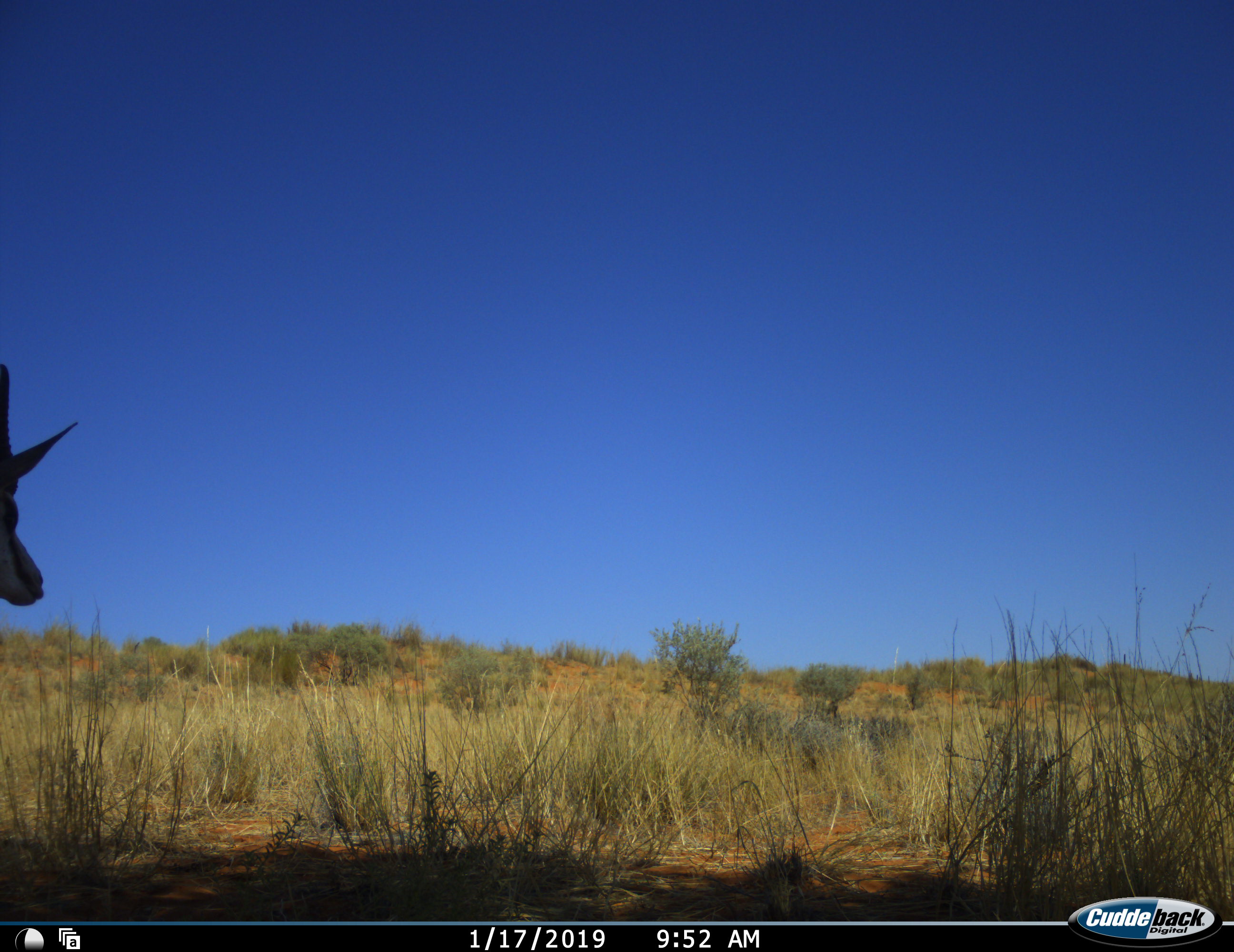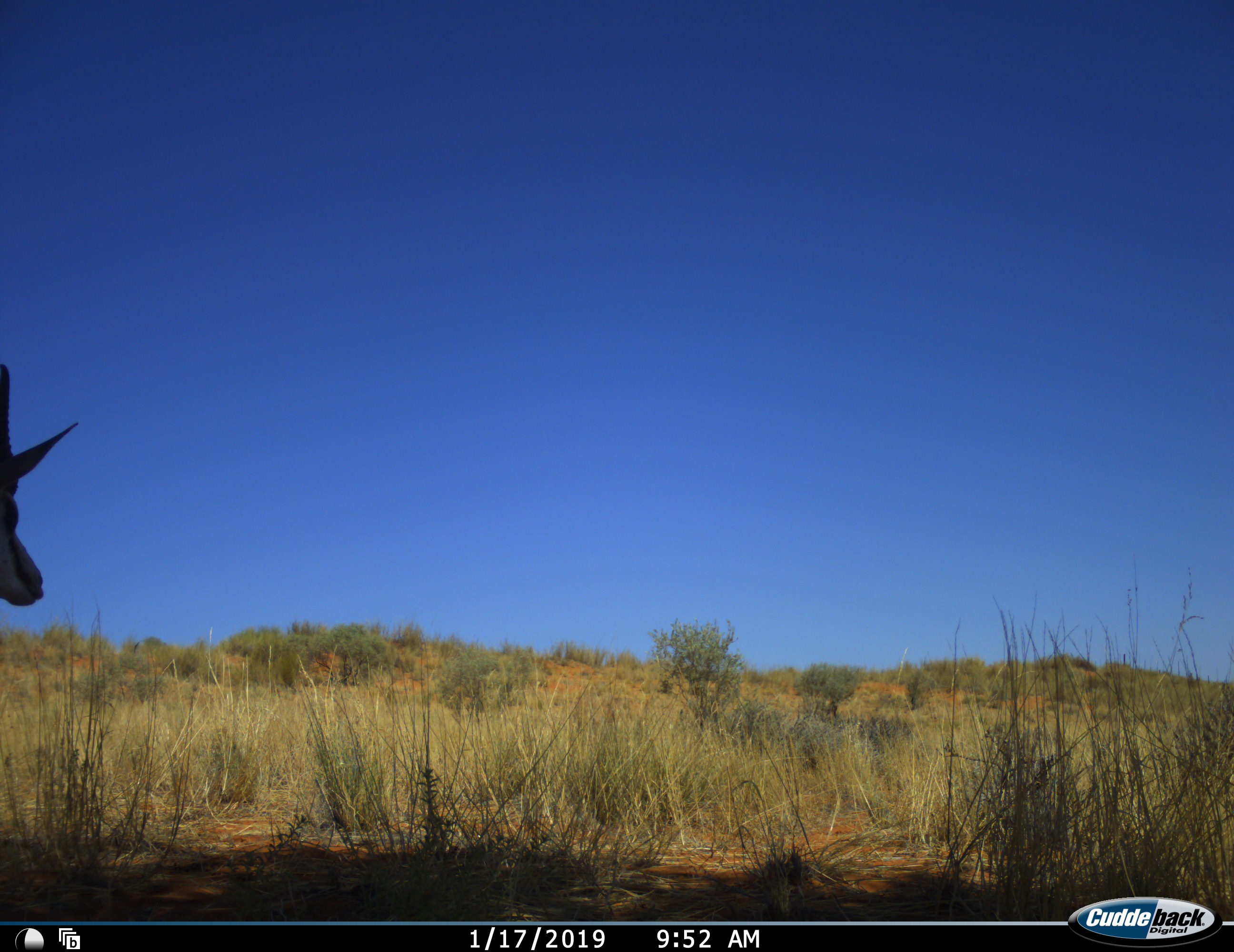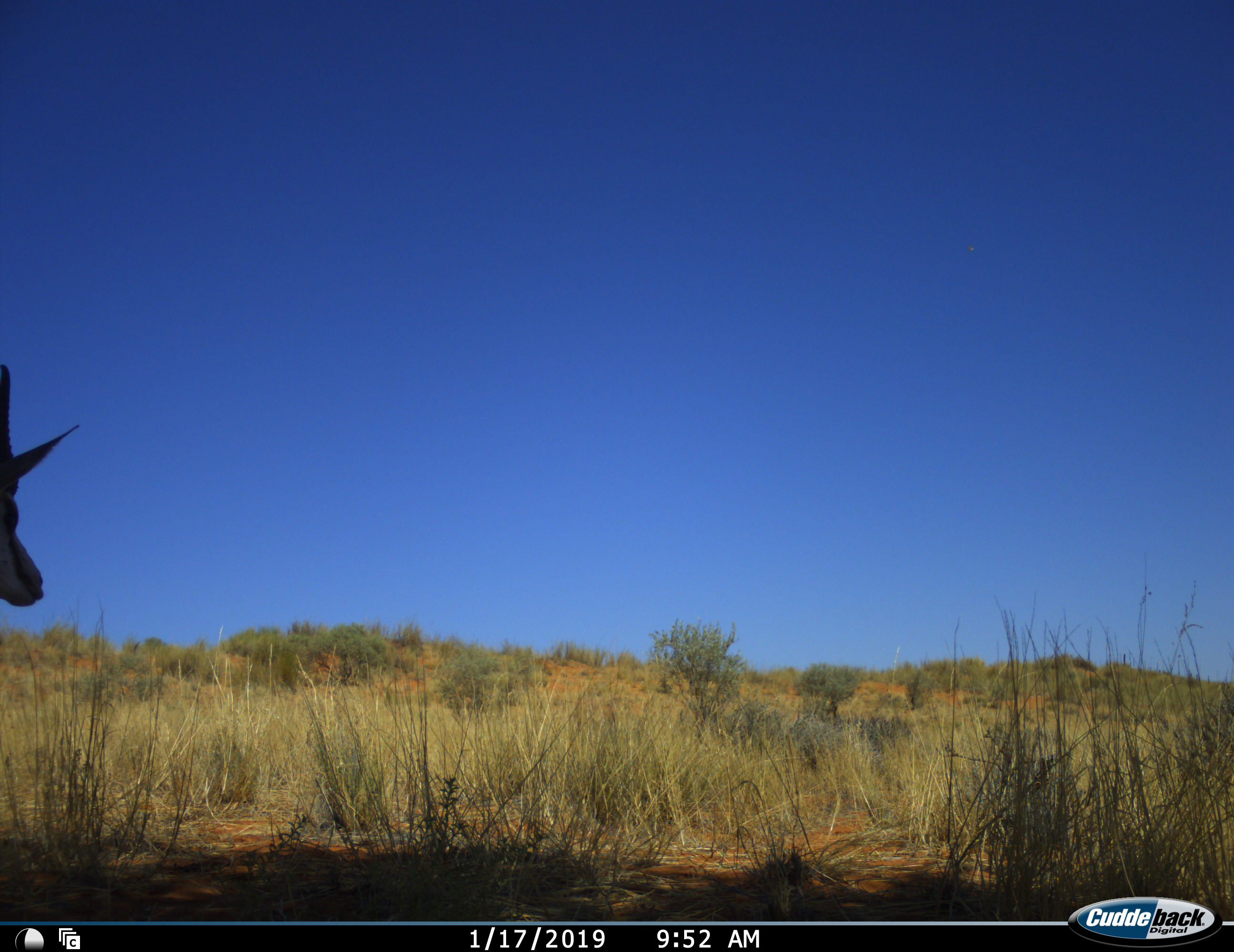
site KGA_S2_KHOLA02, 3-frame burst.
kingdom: Animalia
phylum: Chordata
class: Mammalia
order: Artiodactyla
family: Bovidae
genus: Antidorcas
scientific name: Antidorcas marsupialis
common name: springbok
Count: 1.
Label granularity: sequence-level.